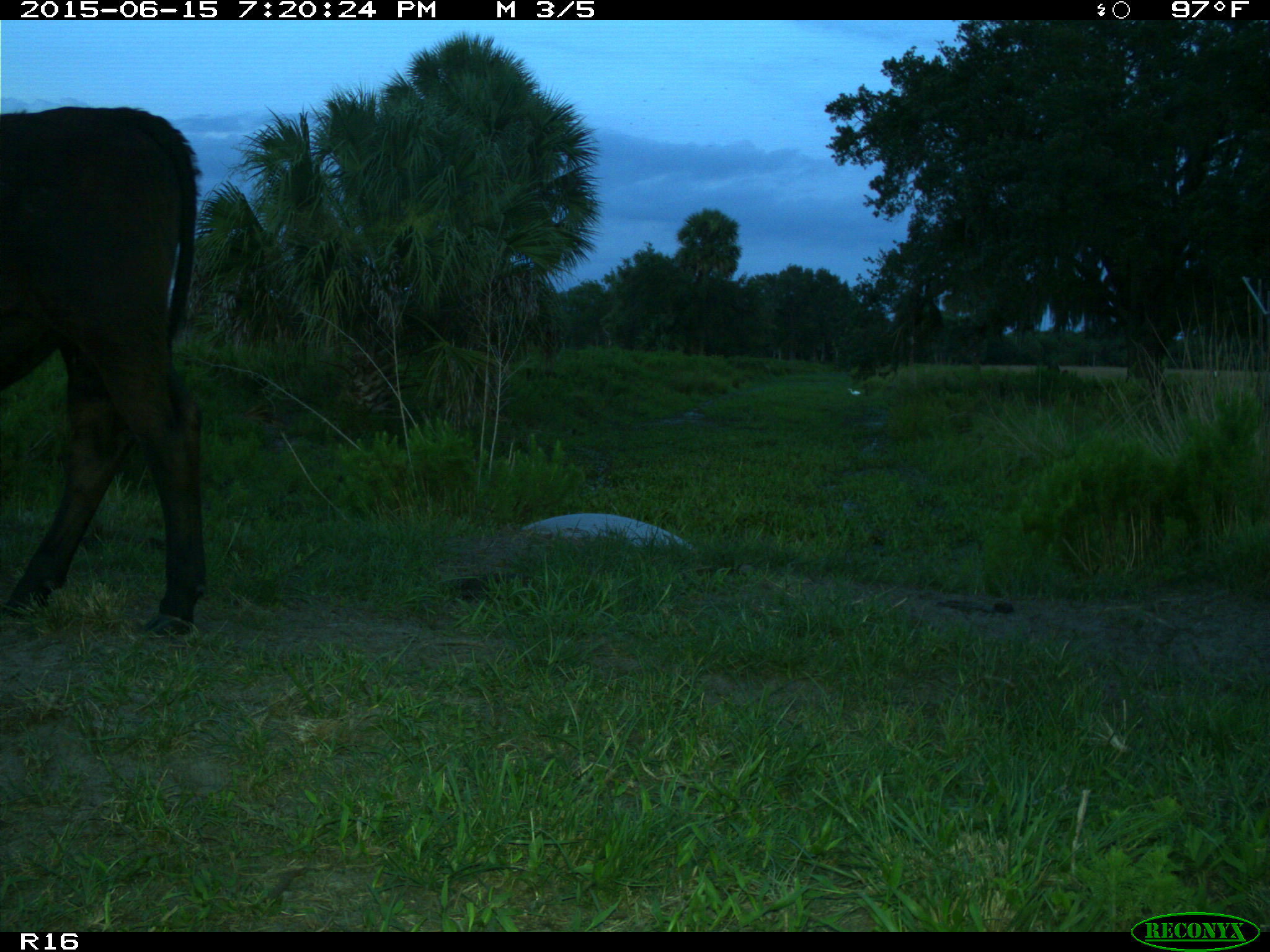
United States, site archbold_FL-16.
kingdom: Animalia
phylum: Chordata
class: Mammalia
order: Artiodactyla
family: Bovidae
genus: Bos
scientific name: Bos taurus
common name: domestic cow